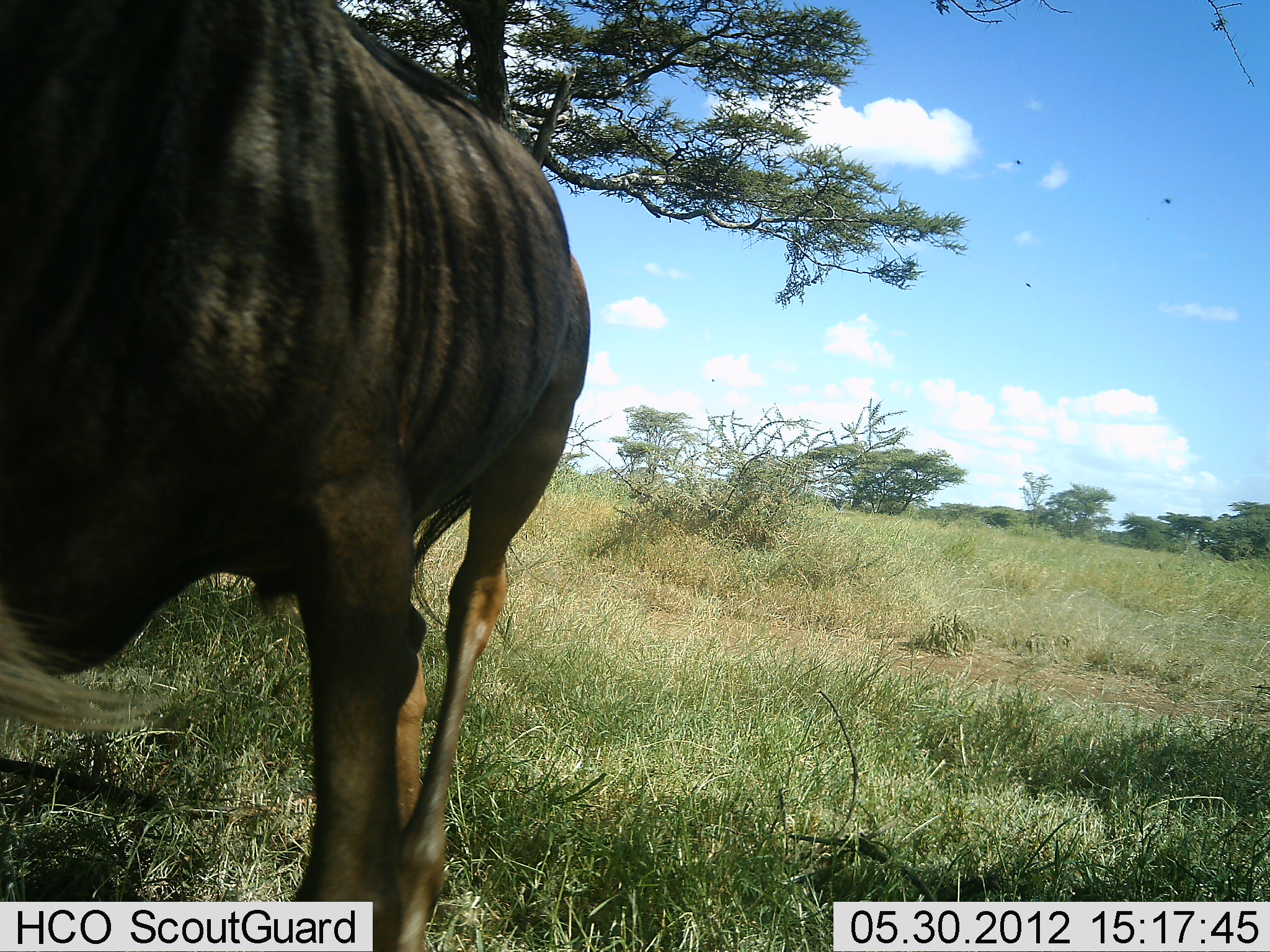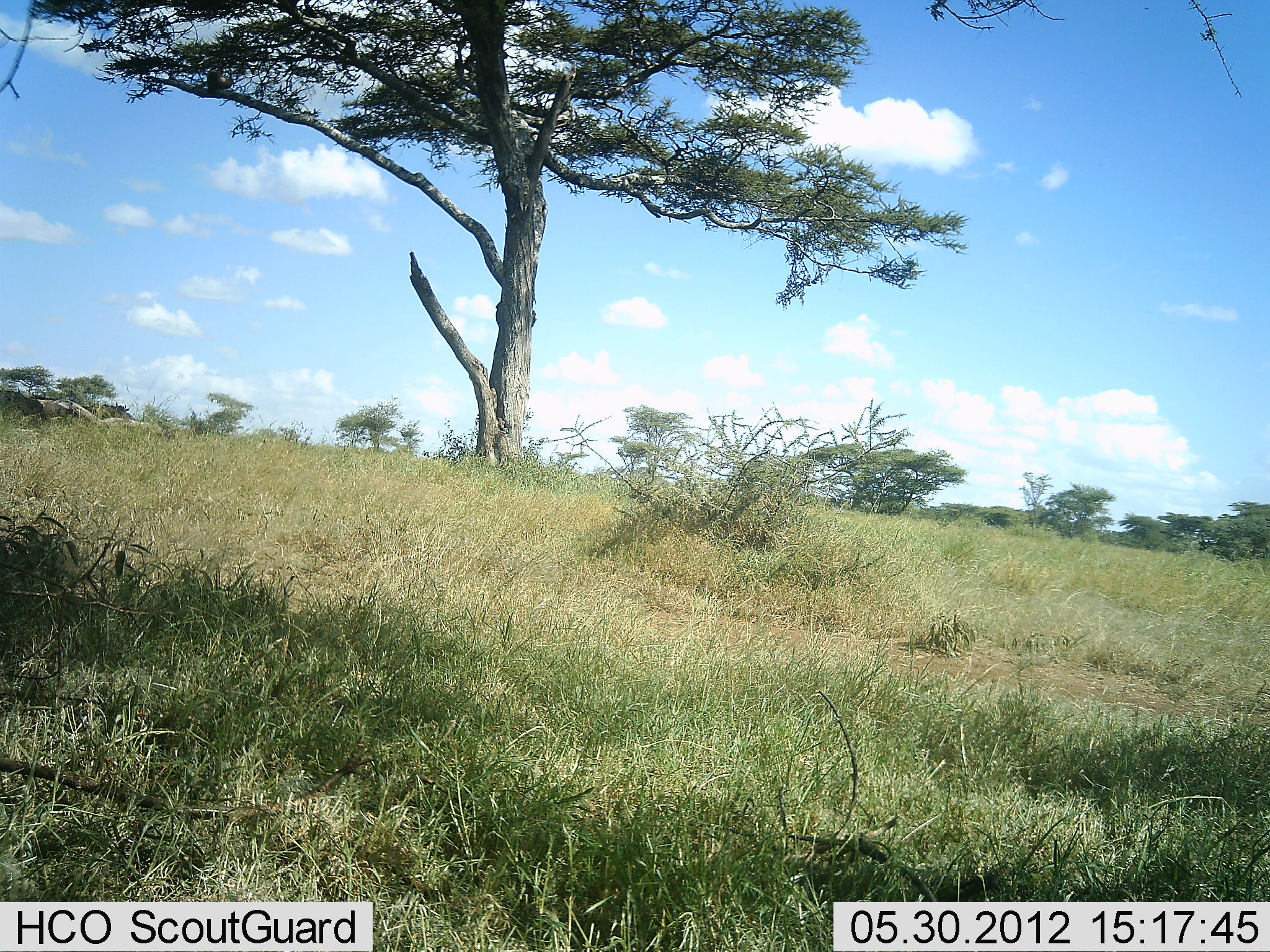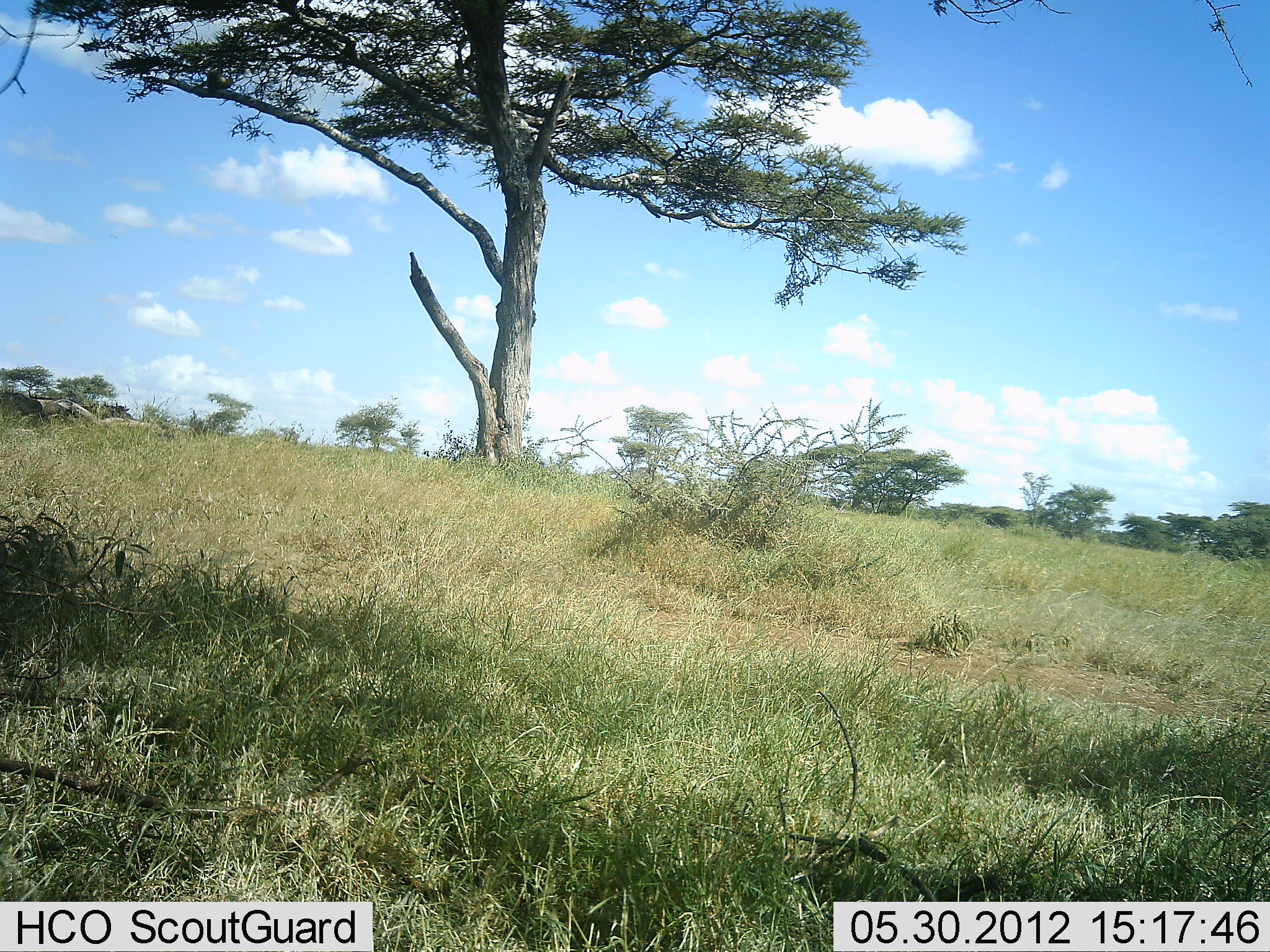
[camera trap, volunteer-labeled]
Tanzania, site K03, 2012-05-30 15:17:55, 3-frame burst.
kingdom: Animalia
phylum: Chordata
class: Mammalia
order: Artiodactyla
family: Bovidae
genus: Connochaetes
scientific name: Connochaetes taurinus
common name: blue wildebeest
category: wildebeest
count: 1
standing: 0%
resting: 0%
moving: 100%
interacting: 0%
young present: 0%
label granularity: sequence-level